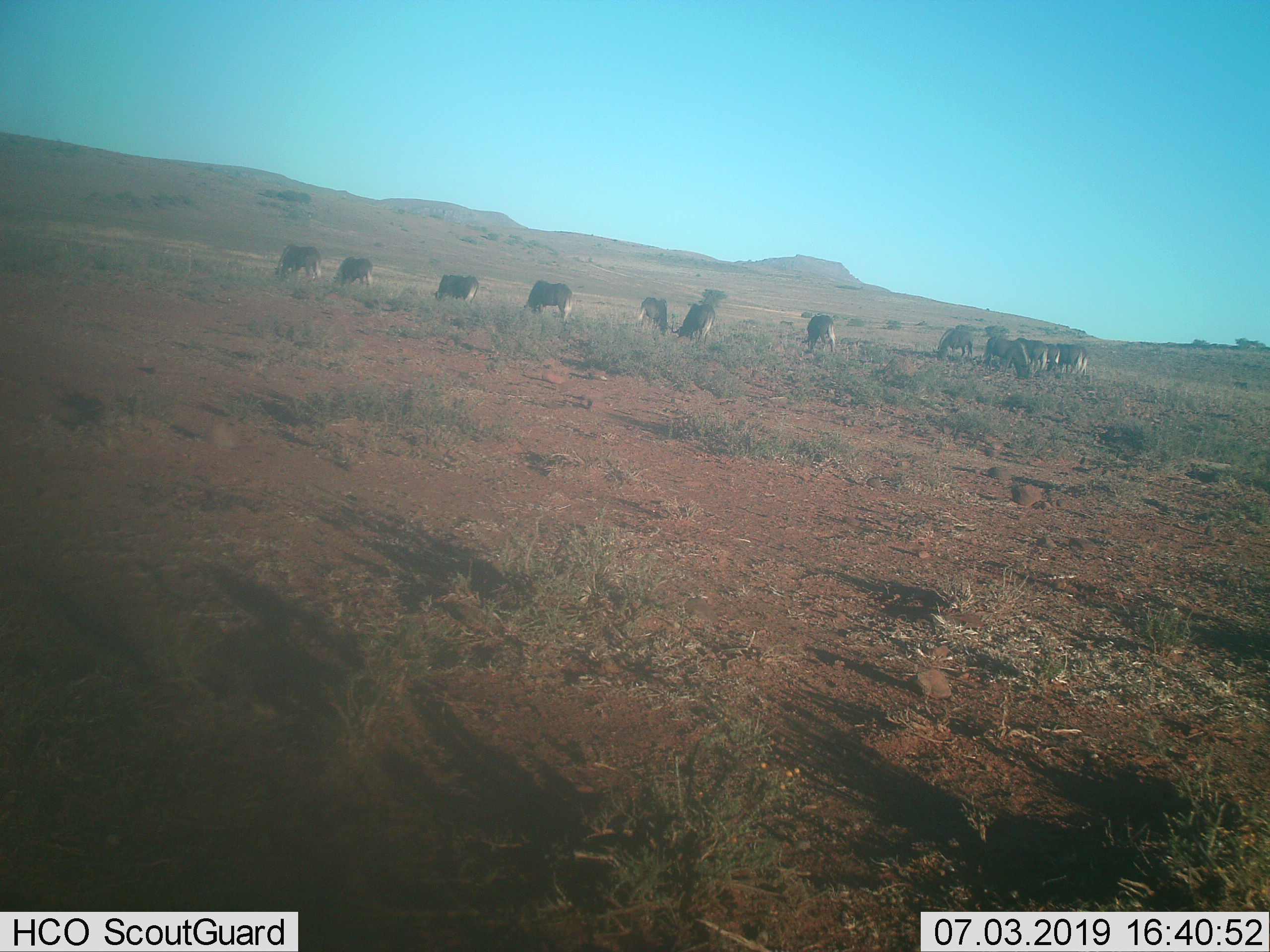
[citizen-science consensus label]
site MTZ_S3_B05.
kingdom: Animalia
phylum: Chordata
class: Mammalia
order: Artiodactyla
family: Bovidae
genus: Connochaetes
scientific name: Connochaetes gnou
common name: black wildebeest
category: wildebeestblack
Wildebeestblack (black wildebeest) (Connochaetes gnou), count 11-50. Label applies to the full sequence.